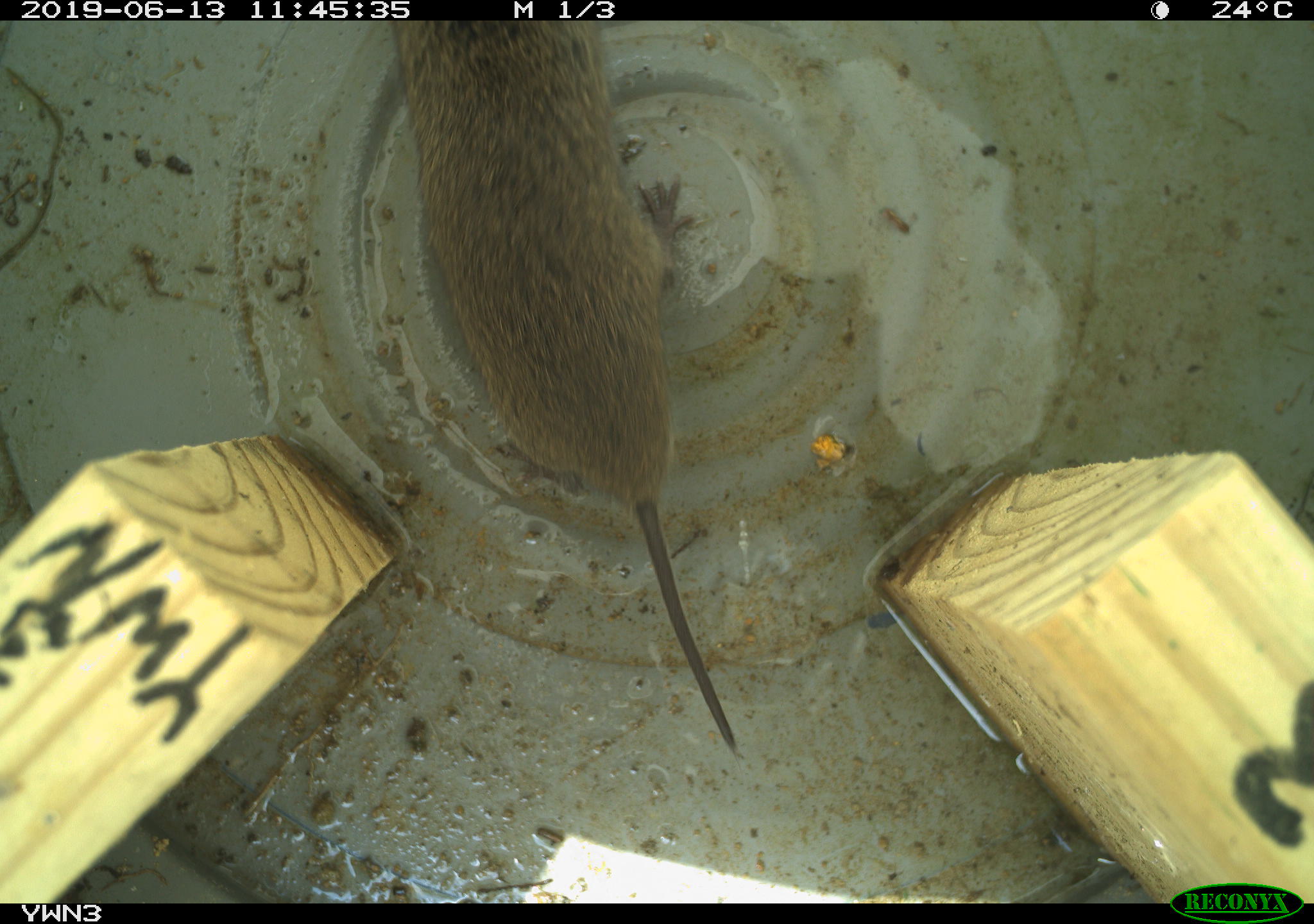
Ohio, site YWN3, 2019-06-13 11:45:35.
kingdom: Animalia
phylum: Chordata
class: Mammalia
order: Rodentia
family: Cricetidae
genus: Microtus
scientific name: Microtus pennsylvanicus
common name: meadow vole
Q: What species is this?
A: Meadow vole (Microtus pennsylvanicus).